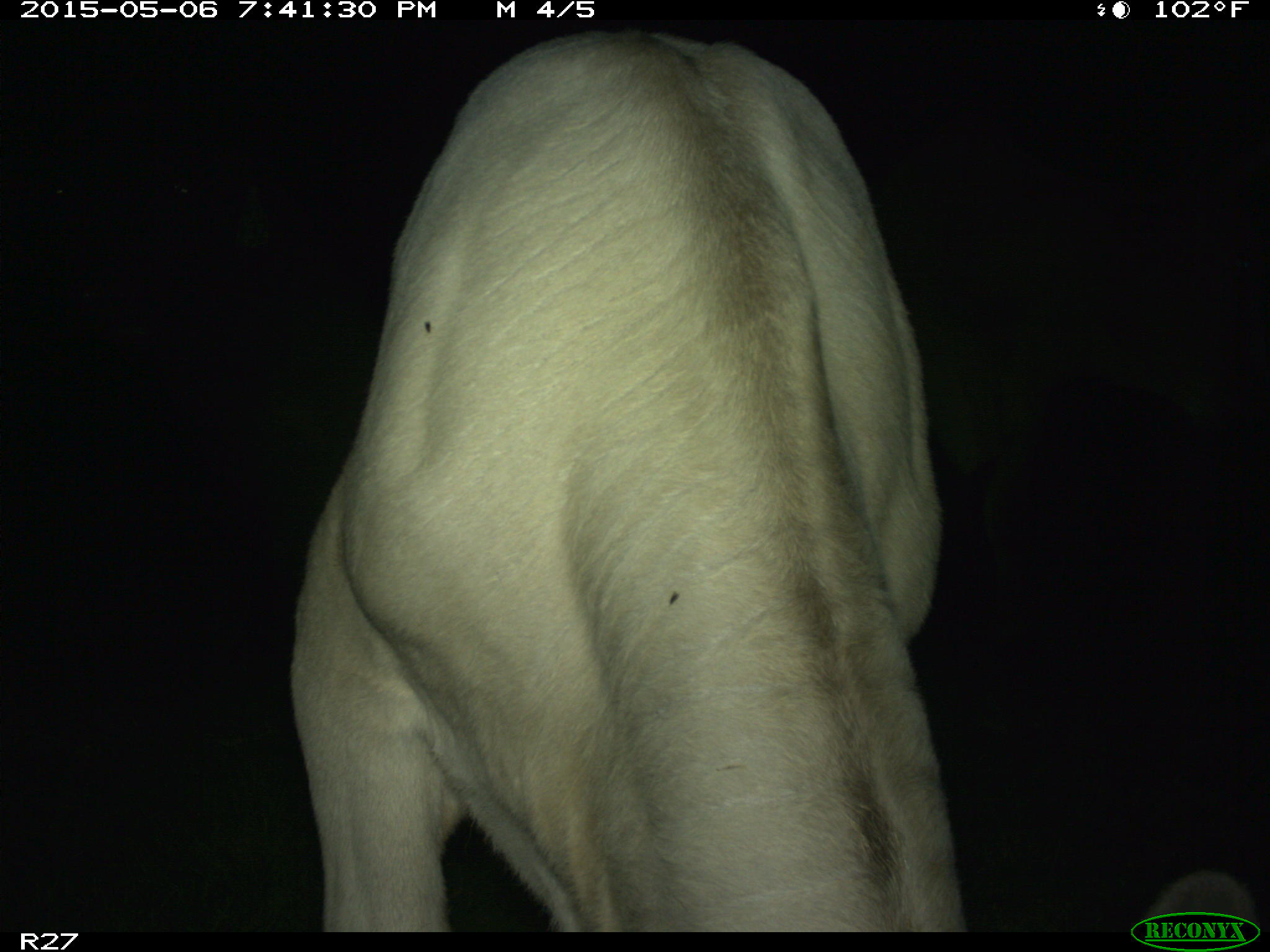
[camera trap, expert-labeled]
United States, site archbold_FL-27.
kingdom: Animalia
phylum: Chordata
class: Mammalia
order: Artiodactyla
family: Bovidae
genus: Bos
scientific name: Bos taurus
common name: domestic cow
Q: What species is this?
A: Bos taurus (domestic cow).